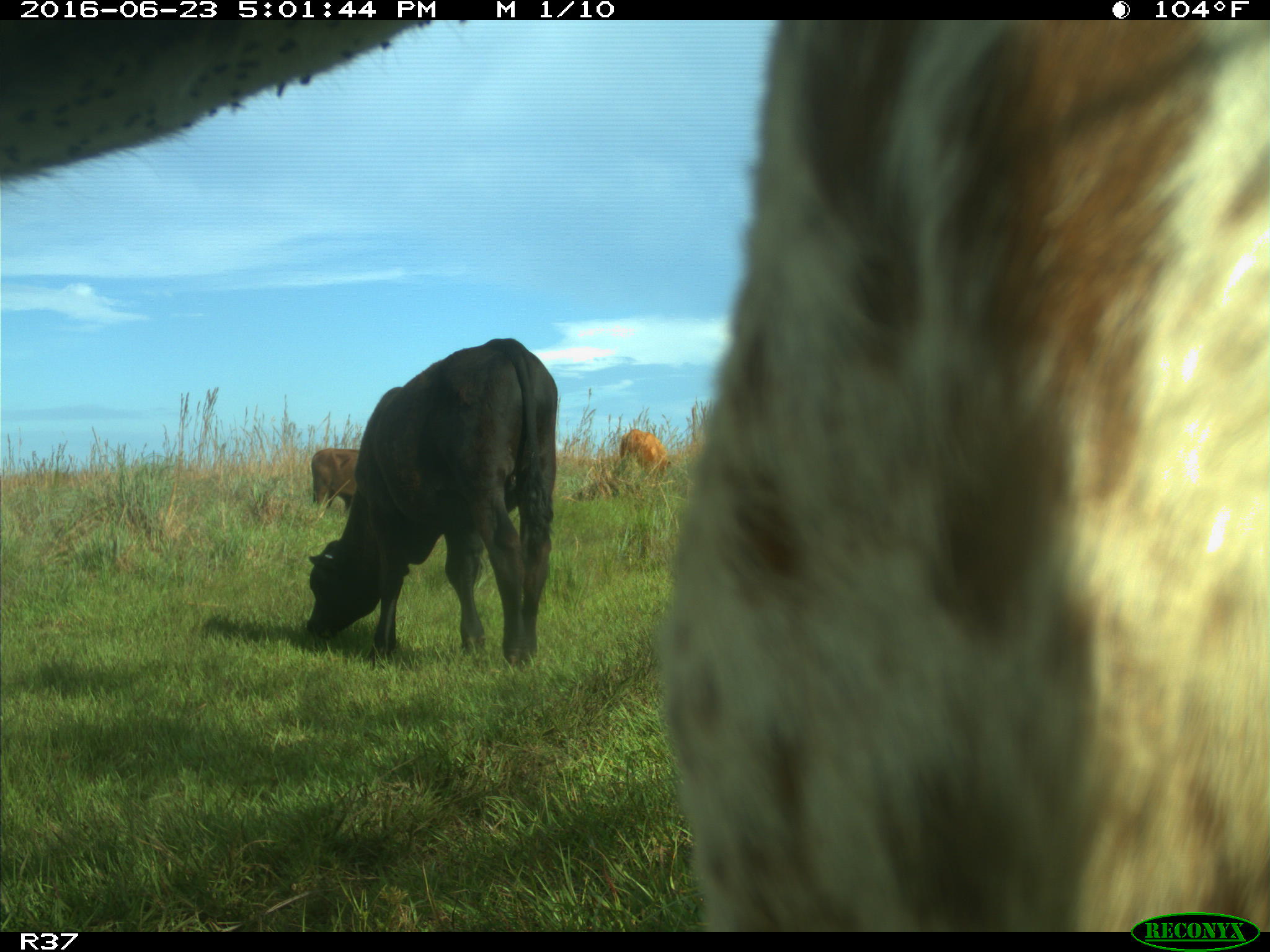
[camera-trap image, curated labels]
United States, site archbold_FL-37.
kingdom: Animalia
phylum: Chordata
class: Mammalia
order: Artiodactyla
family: Bovidae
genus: Bos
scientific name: Bos taurus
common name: domestic cow